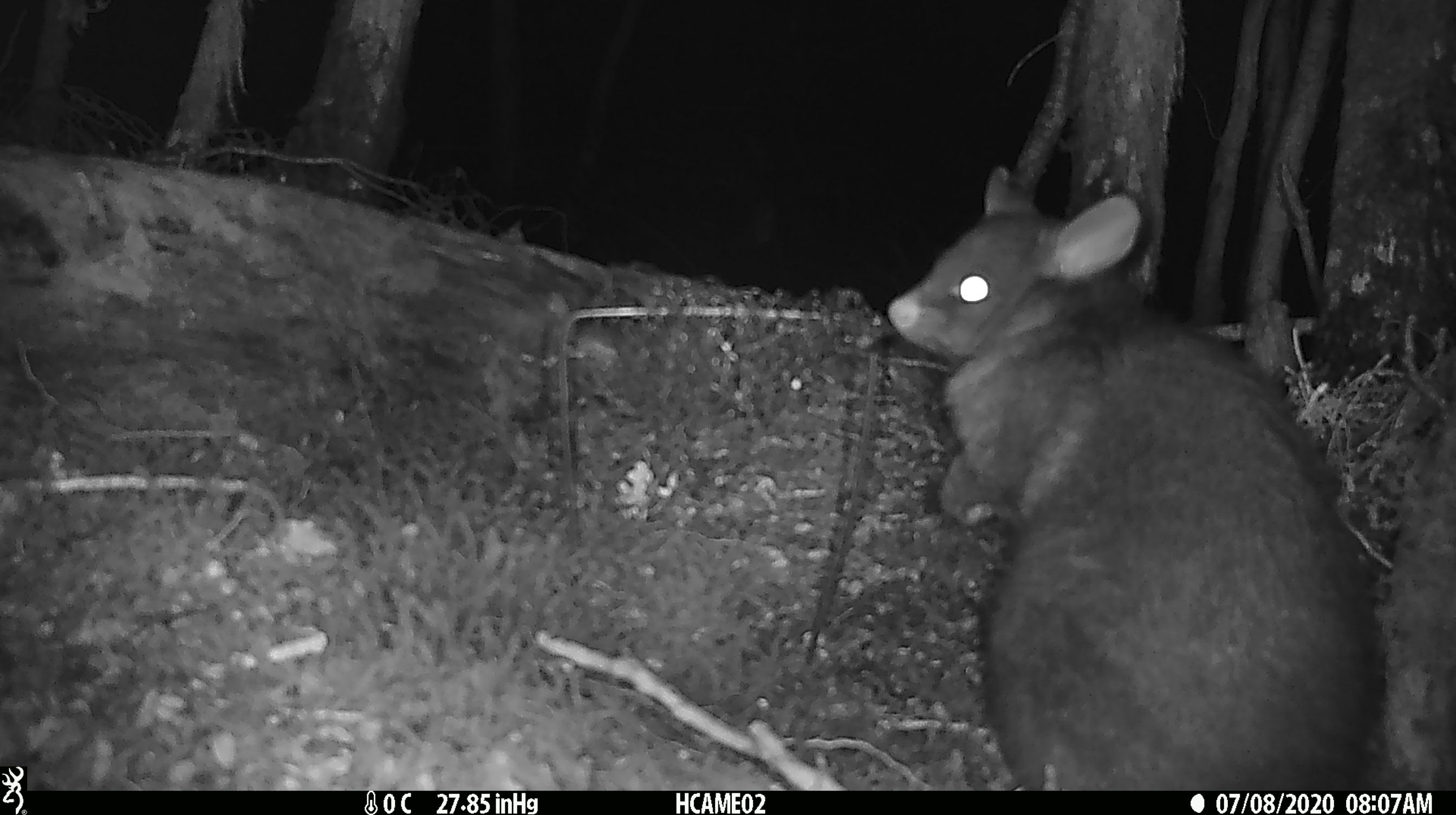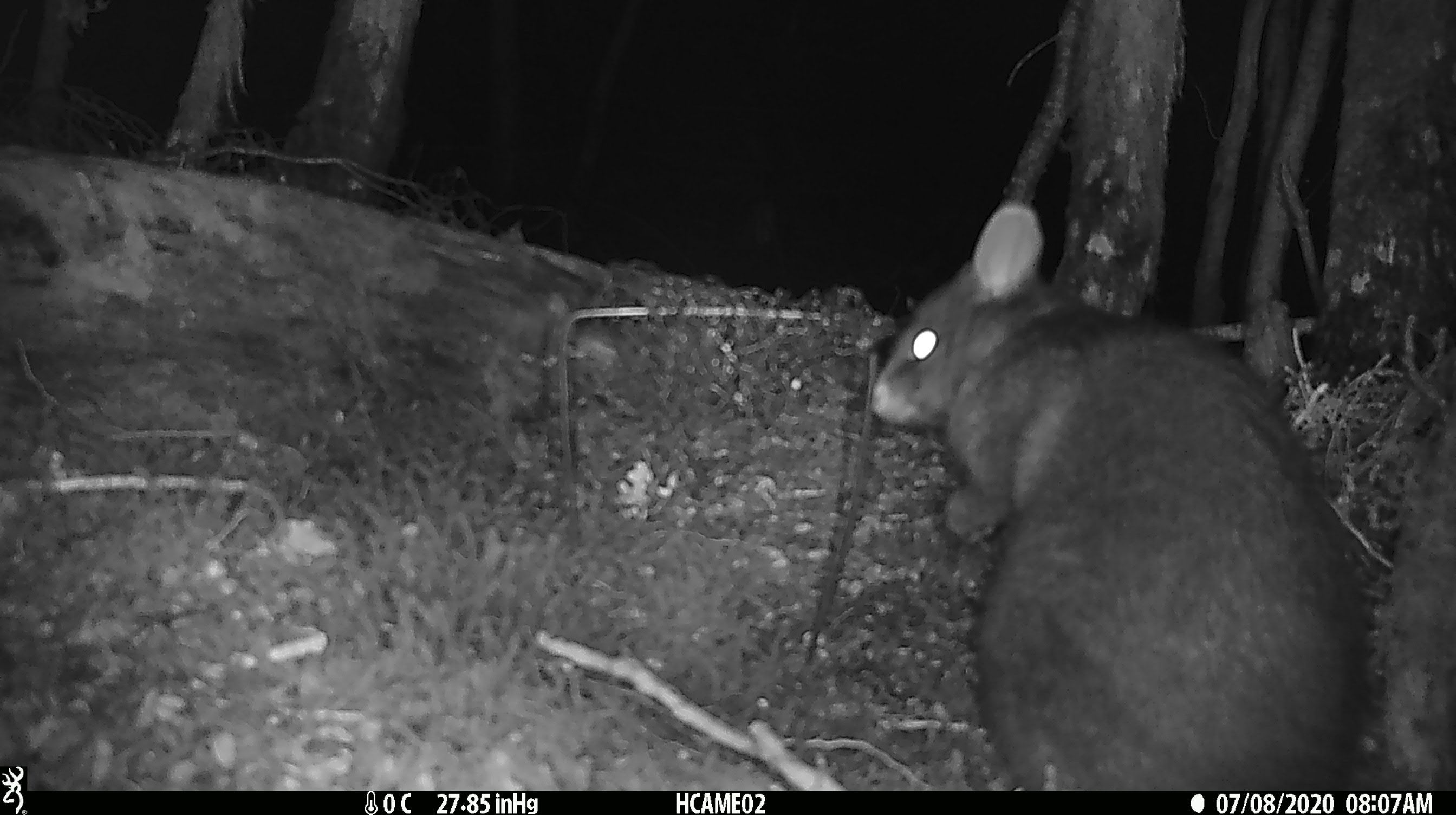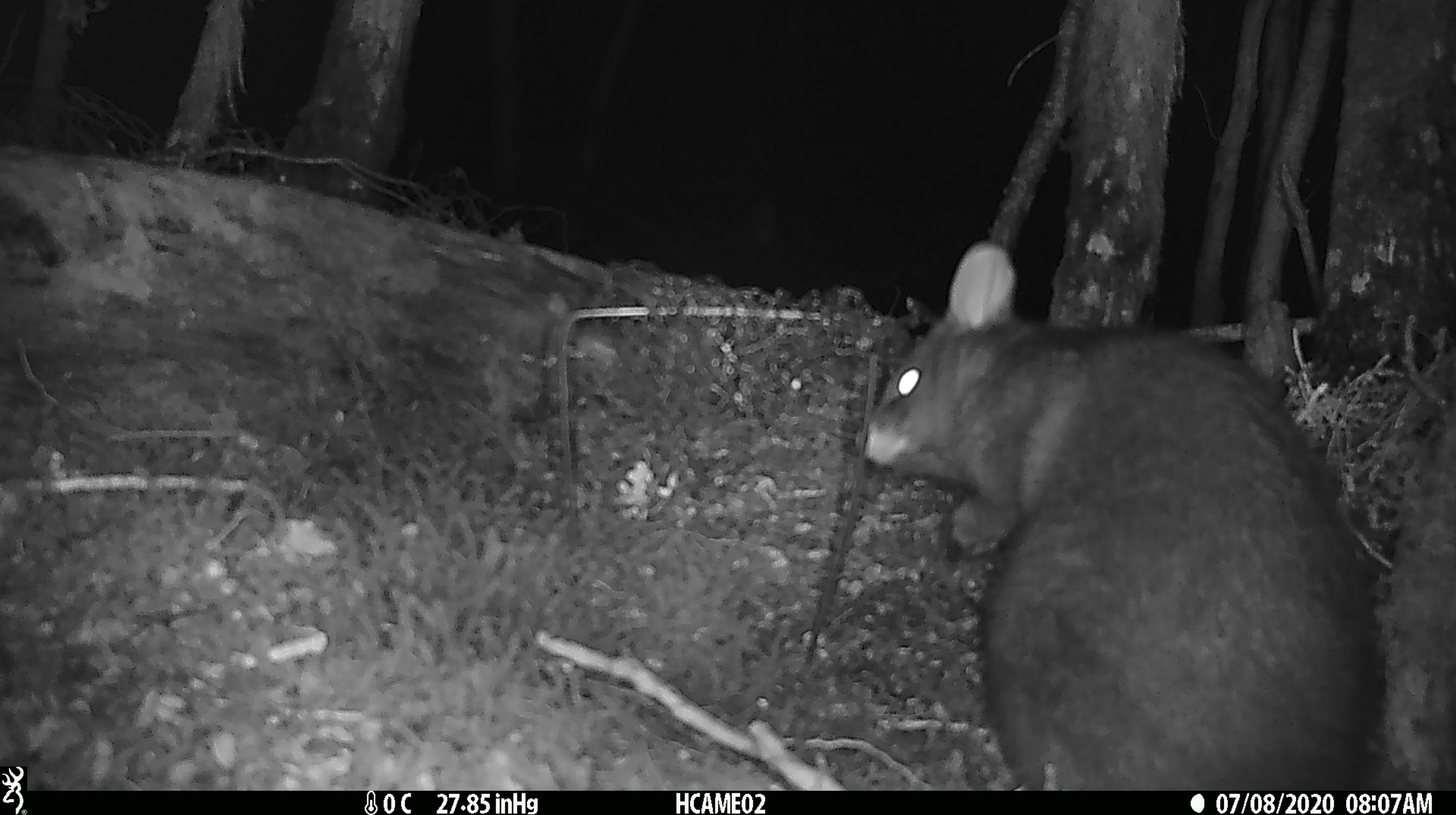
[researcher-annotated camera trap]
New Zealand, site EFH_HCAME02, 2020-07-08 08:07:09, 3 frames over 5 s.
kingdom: Animalia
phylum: Chordata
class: Mammalia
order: Diprotodontia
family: Phalangeridae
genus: Trichosurus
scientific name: Trichosurus vulpecula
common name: common brushtail possum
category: possum